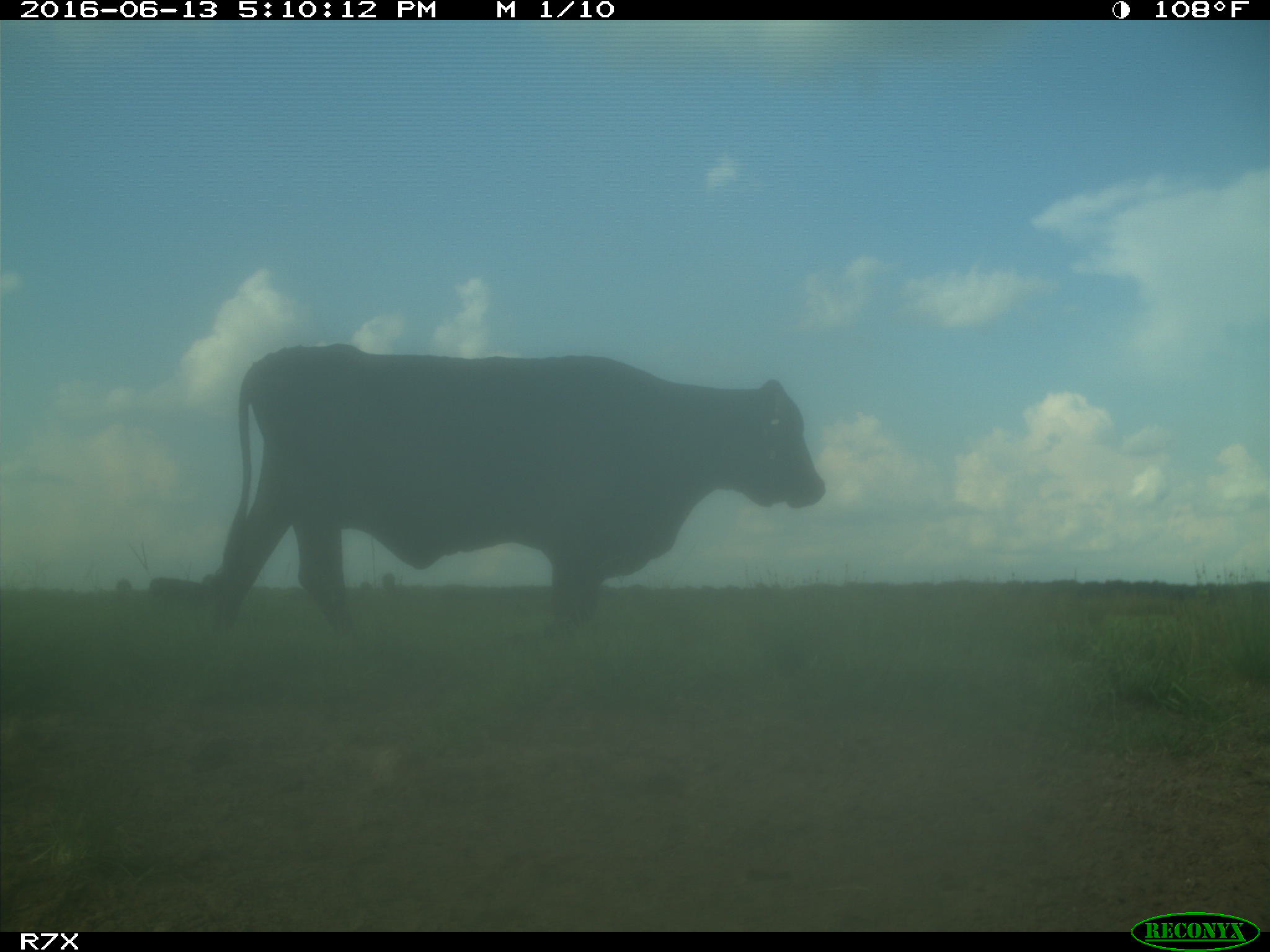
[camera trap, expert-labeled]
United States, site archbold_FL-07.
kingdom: Animalia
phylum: Chordata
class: Mammalia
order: Artiodactyla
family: Bovidae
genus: Bos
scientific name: Bos taurus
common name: domestic cow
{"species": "Bos taurus (domestic cow)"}